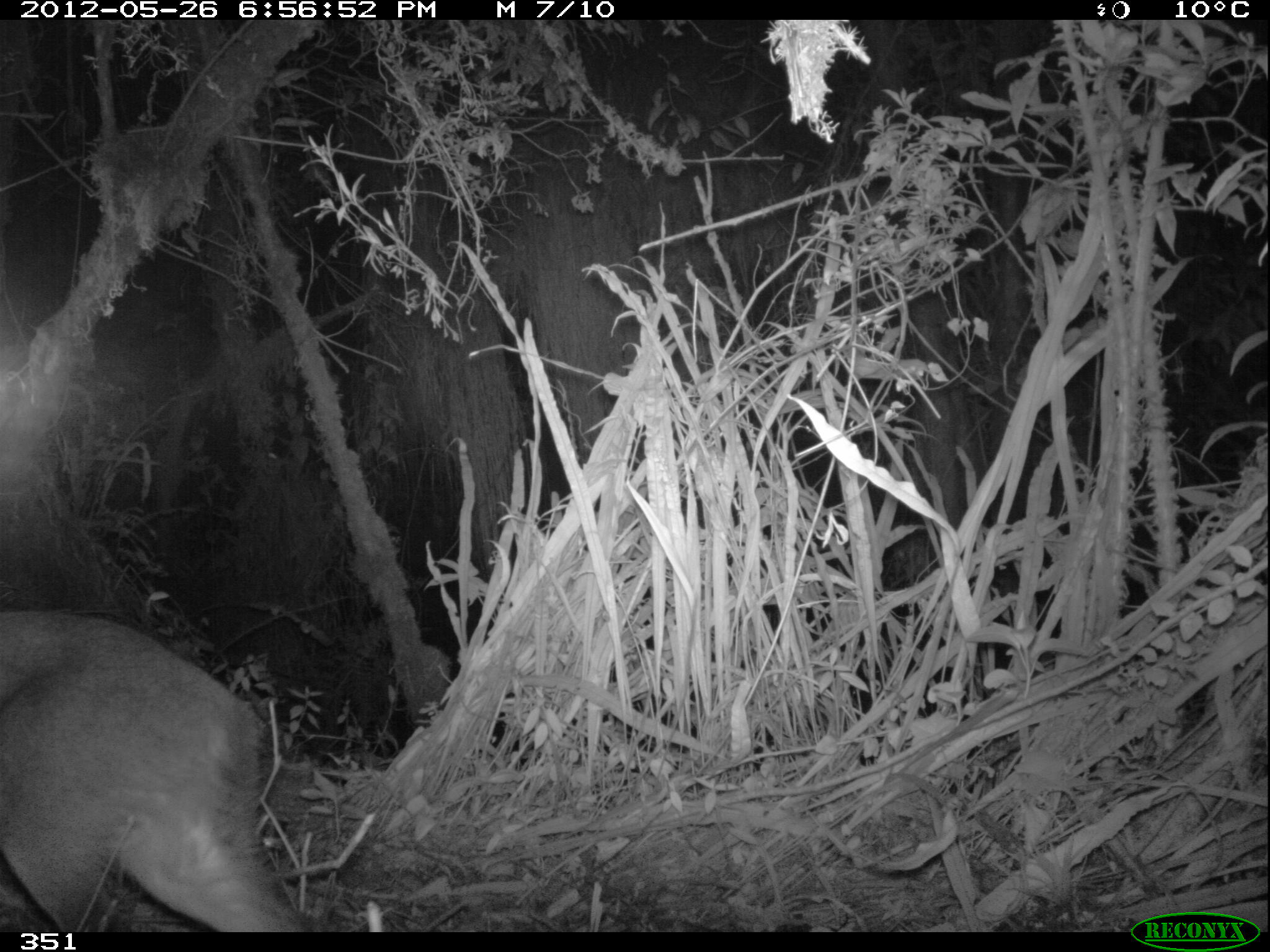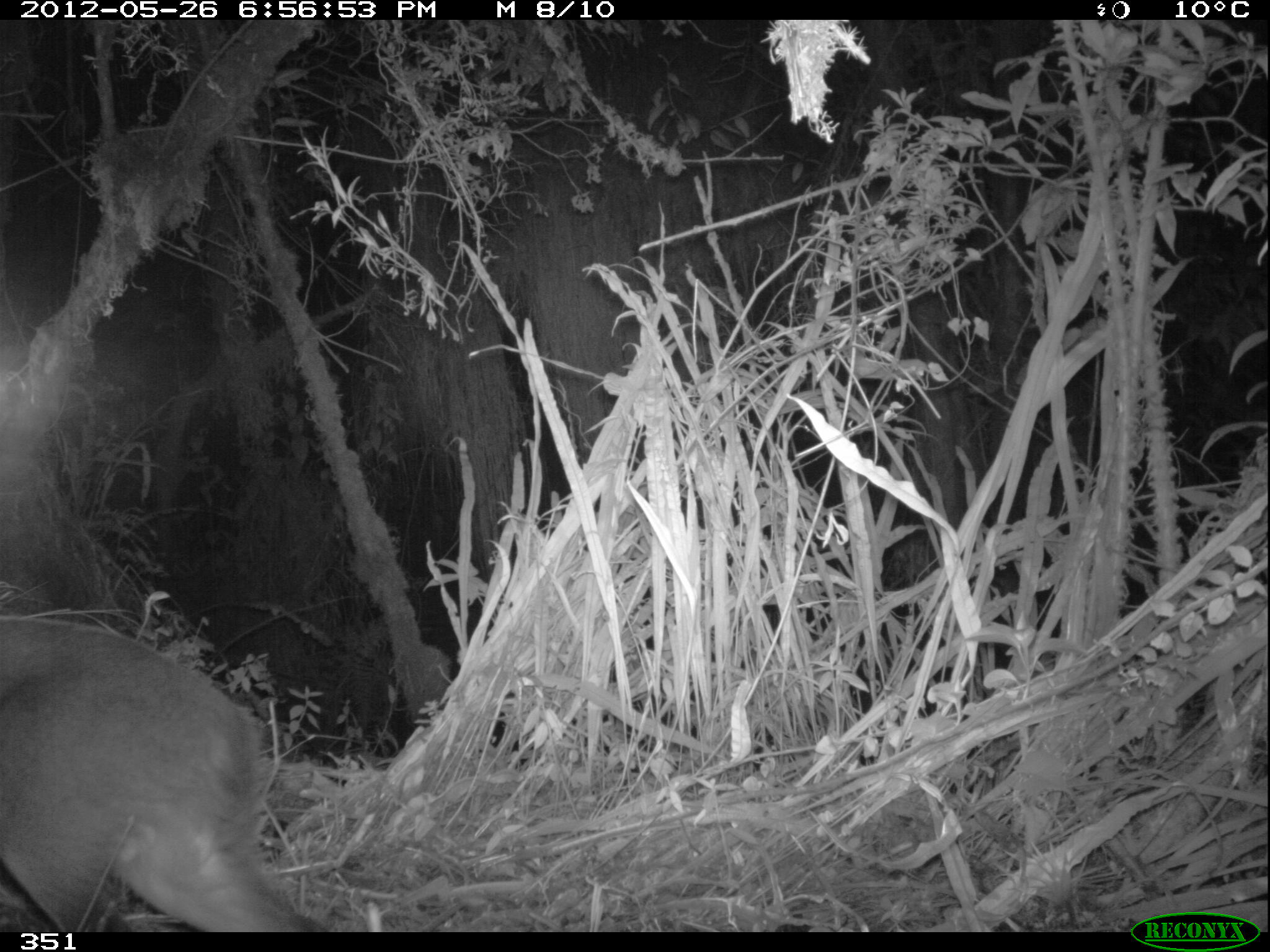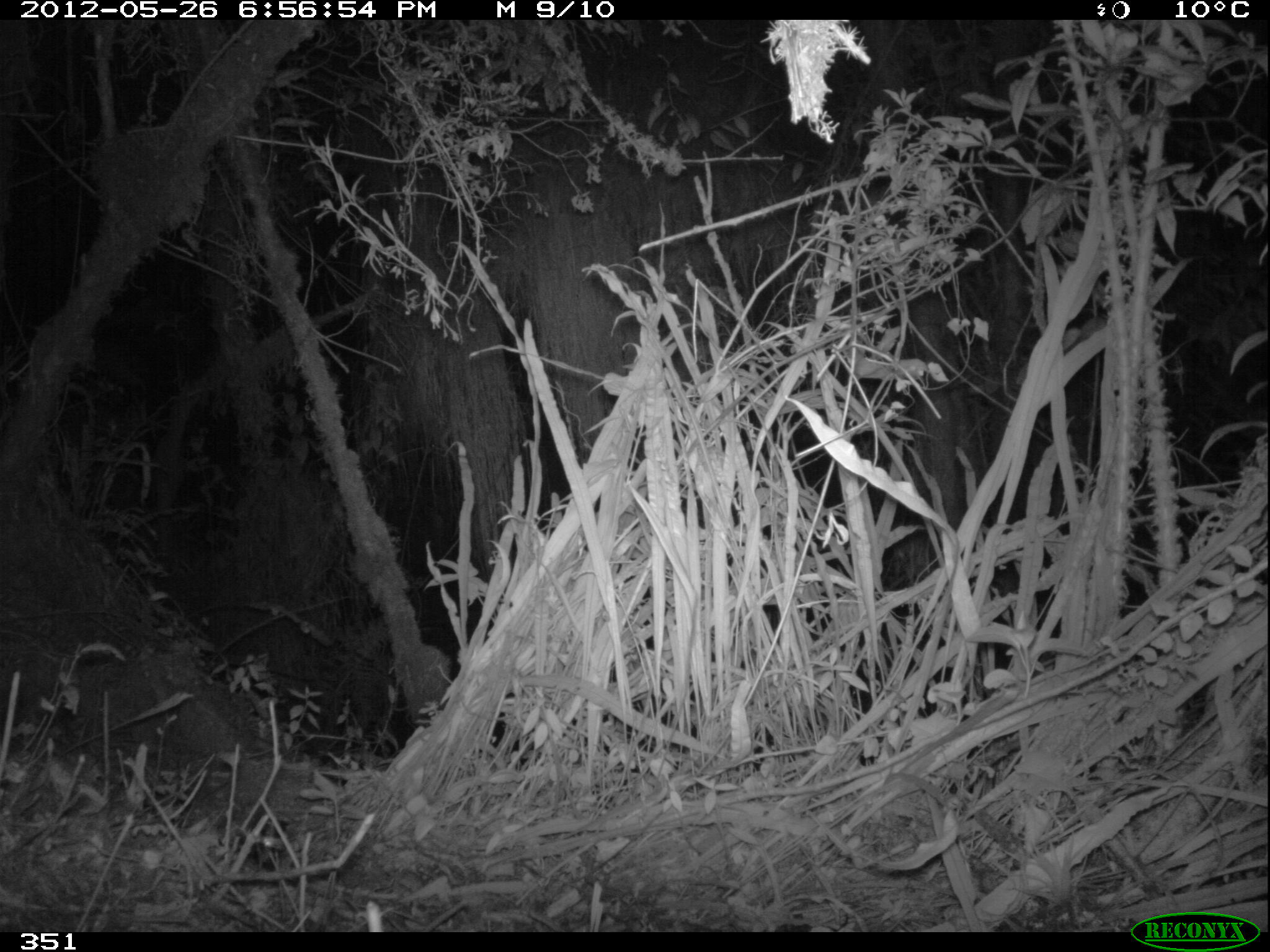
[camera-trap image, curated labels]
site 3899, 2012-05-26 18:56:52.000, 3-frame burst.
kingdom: Animalia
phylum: Chordata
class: Mammalia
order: Artiodactyla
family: Cervidae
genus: Mazama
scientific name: Mazama chunyi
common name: dwarf brocket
Mazama chunyi (dwarf brocket).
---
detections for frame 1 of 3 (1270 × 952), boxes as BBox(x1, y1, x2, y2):
mazama chunyi: BBox(0, 613, 312, 932)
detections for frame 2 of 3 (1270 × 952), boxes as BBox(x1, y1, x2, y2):
mazama chunyi: BBox(0, 615, 323, 932)